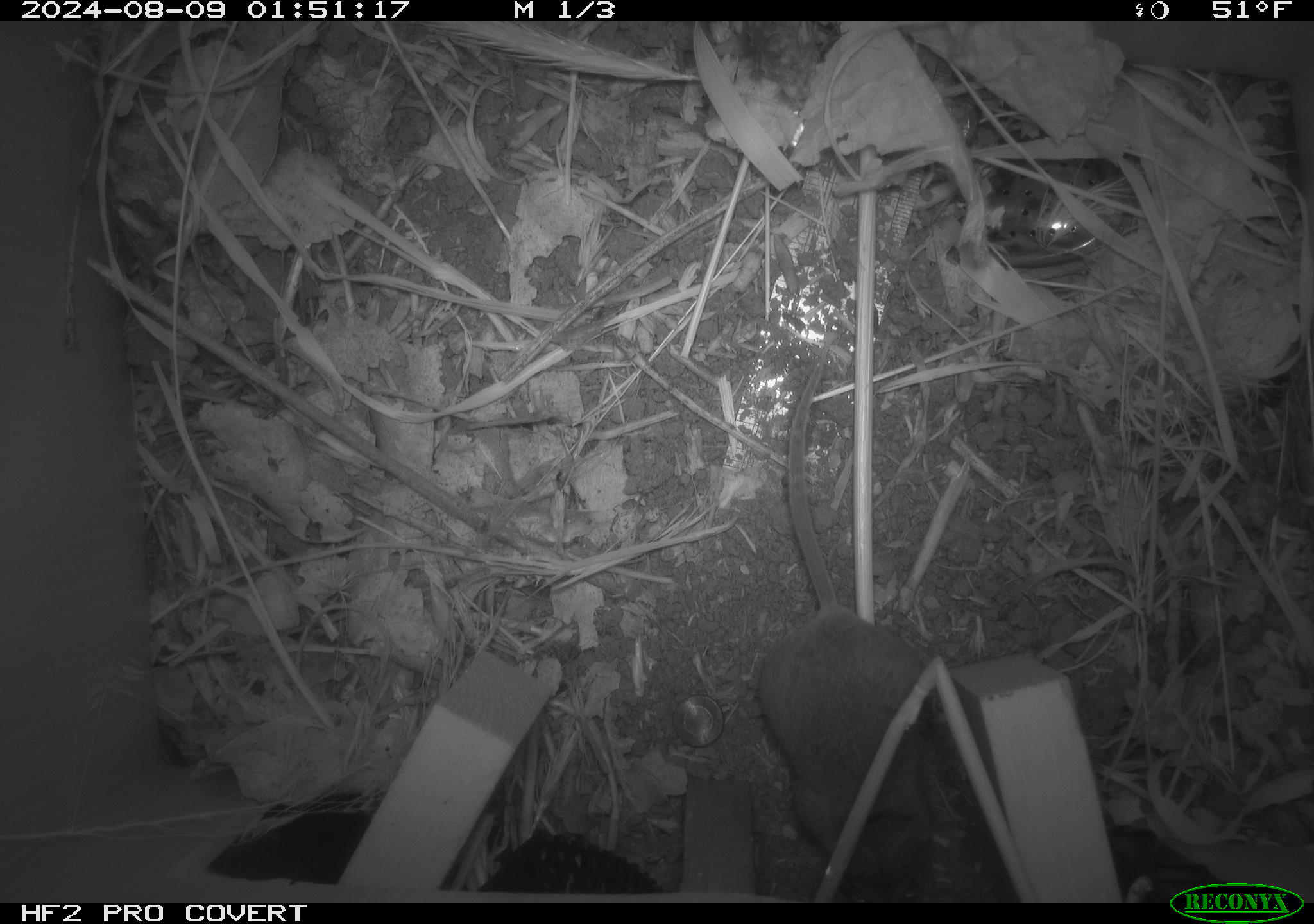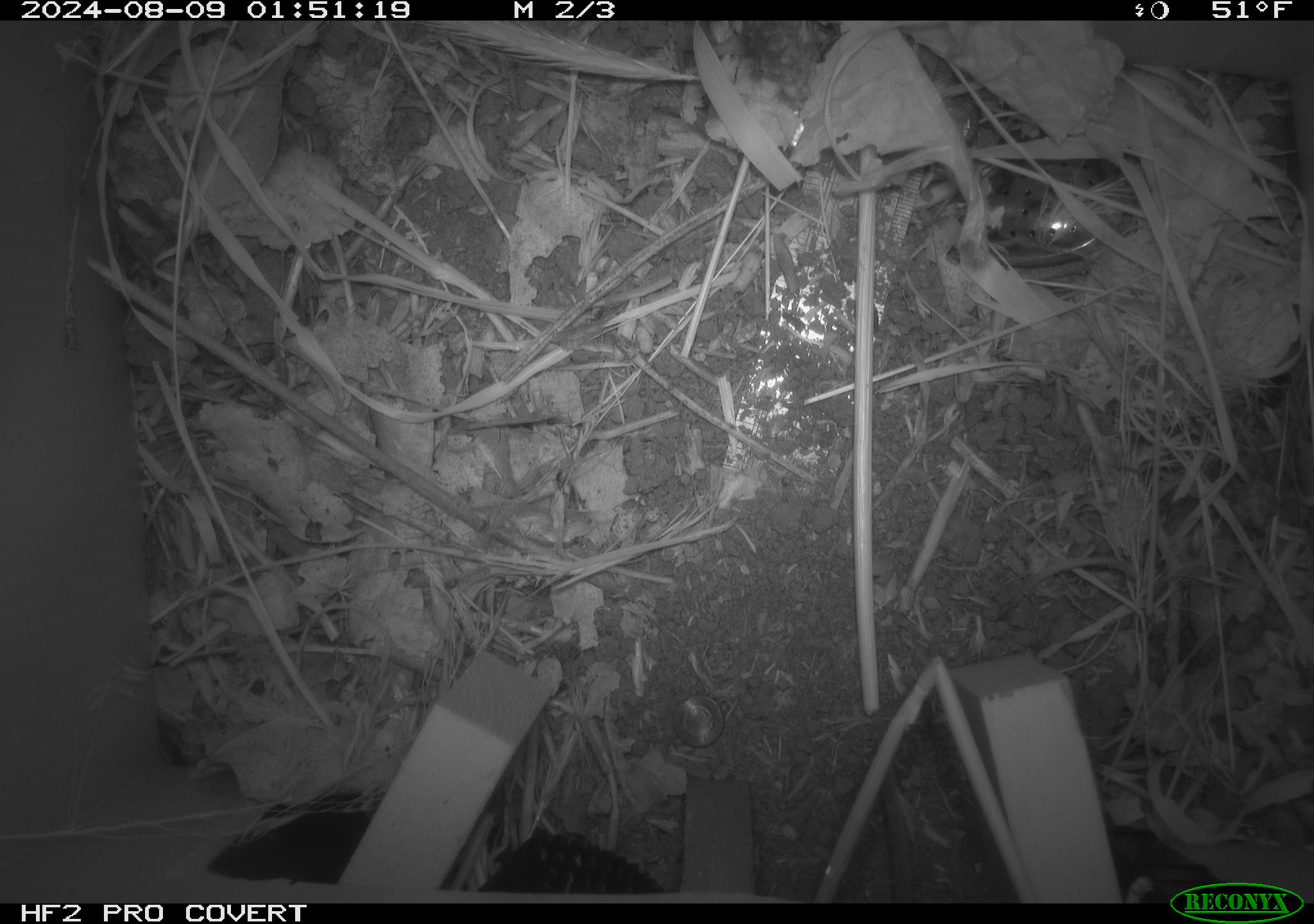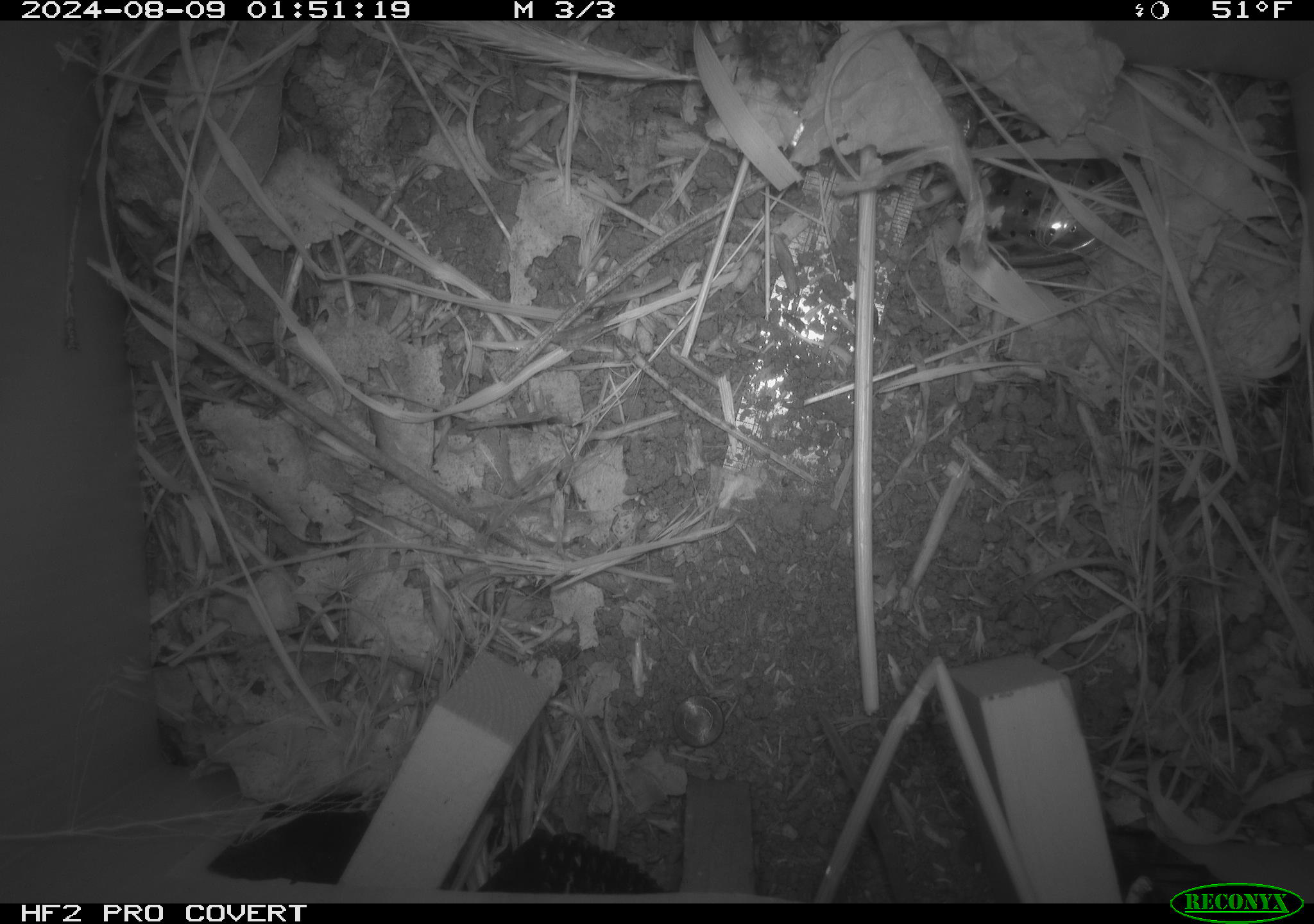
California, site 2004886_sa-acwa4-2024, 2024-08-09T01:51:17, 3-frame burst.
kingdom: Animalia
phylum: Chordata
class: Mammalia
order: Rodentia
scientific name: Rodentia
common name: mouse species